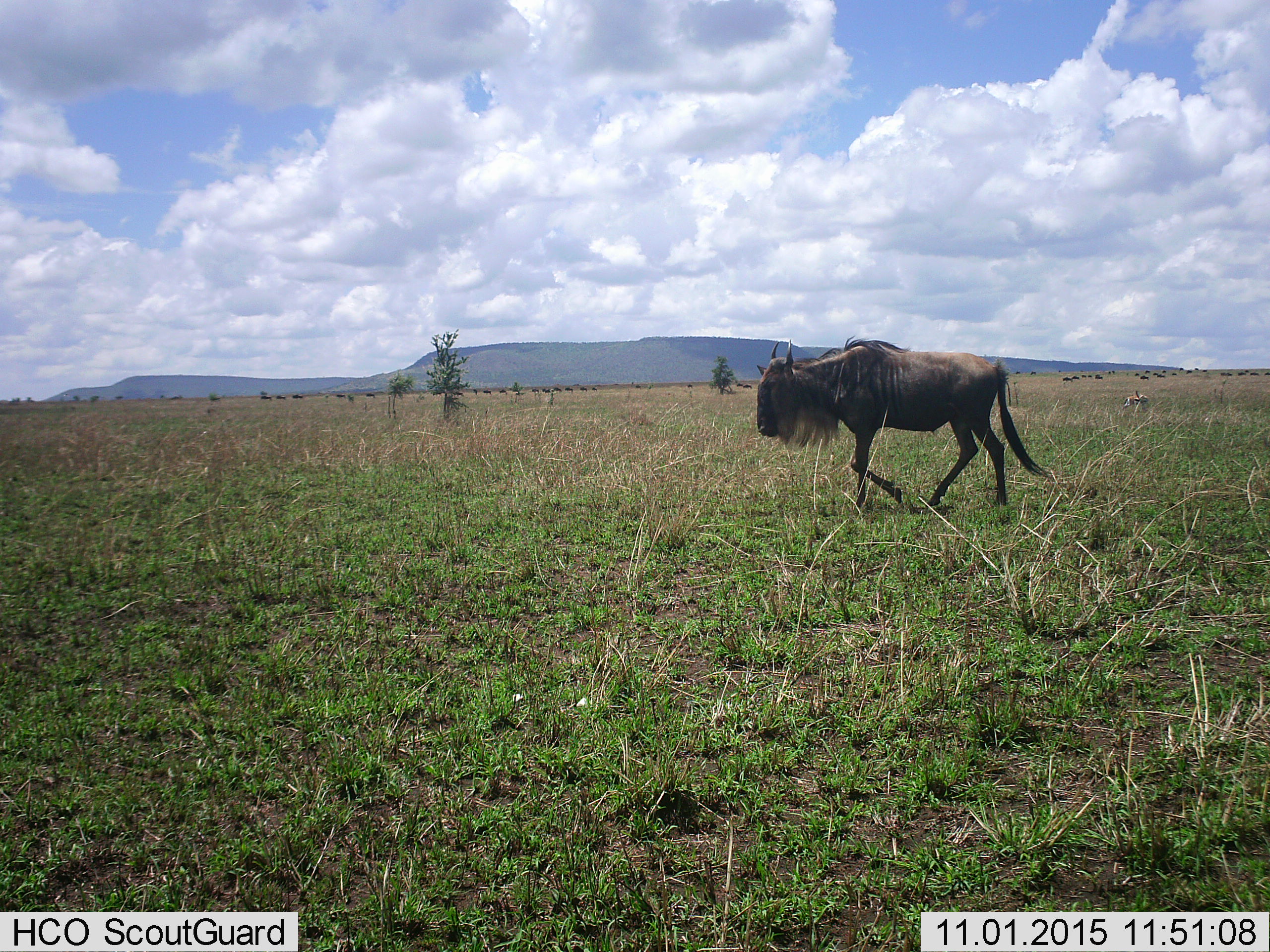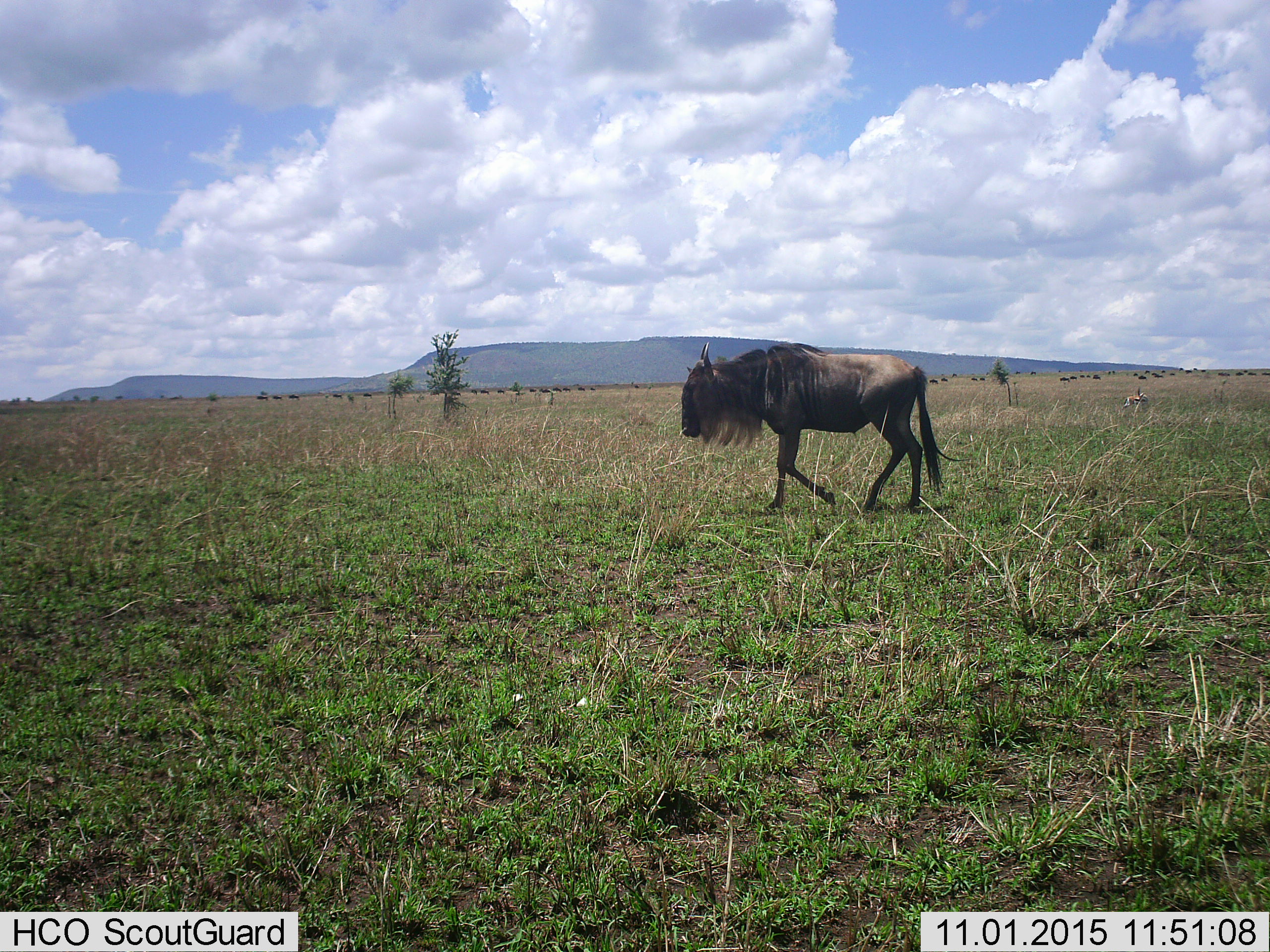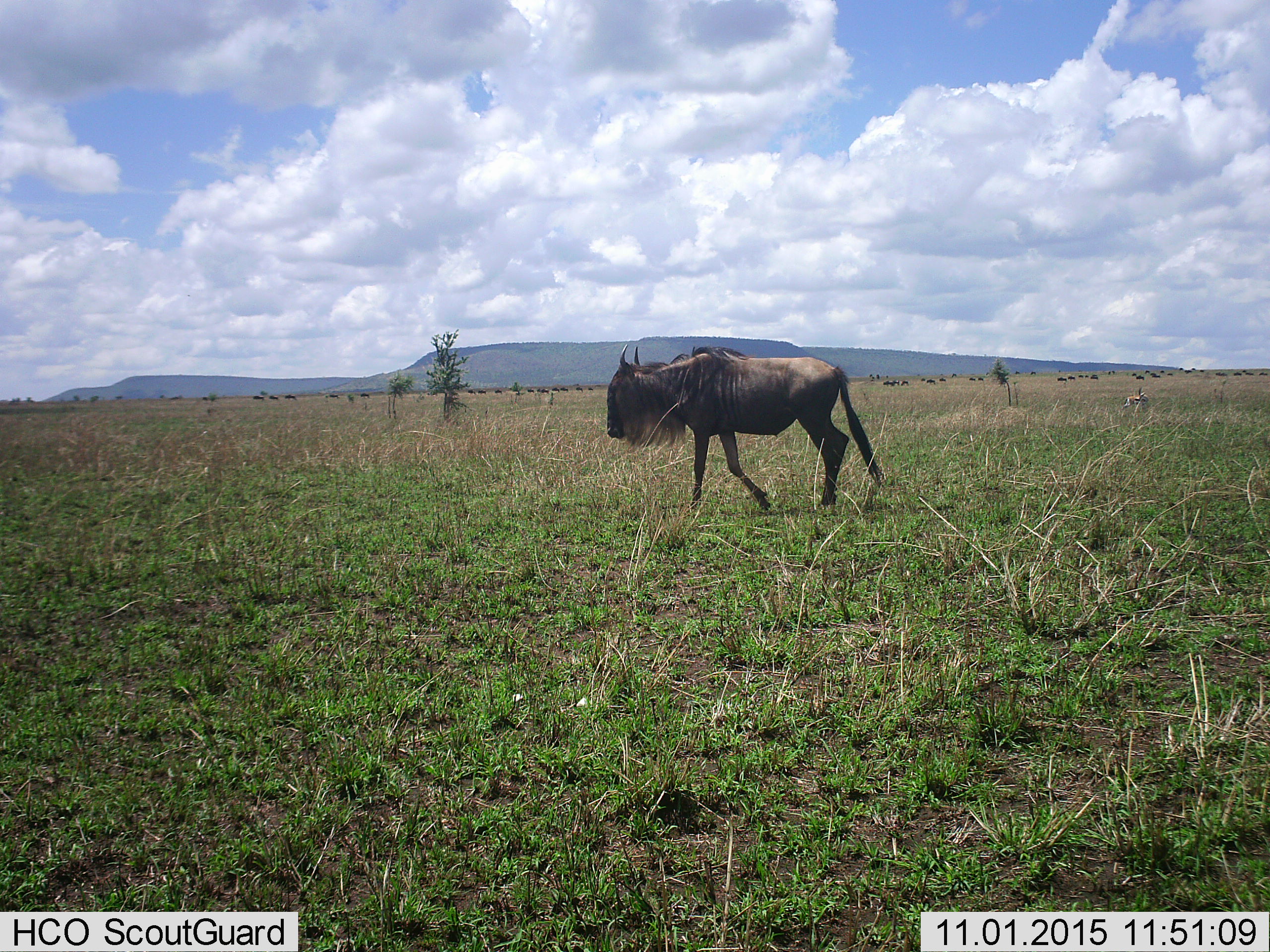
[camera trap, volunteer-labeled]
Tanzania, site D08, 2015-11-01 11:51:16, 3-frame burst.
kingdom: Animalia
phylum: Chordata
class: Mammalia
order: Artiodactyla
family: Bovidae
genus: Connochaetes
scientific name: Connochaetes taurinus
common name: blue wildebeest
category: wildebeest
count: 11-50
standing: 16%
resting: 0%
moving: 95%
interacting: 0%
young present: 5%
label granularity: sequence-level